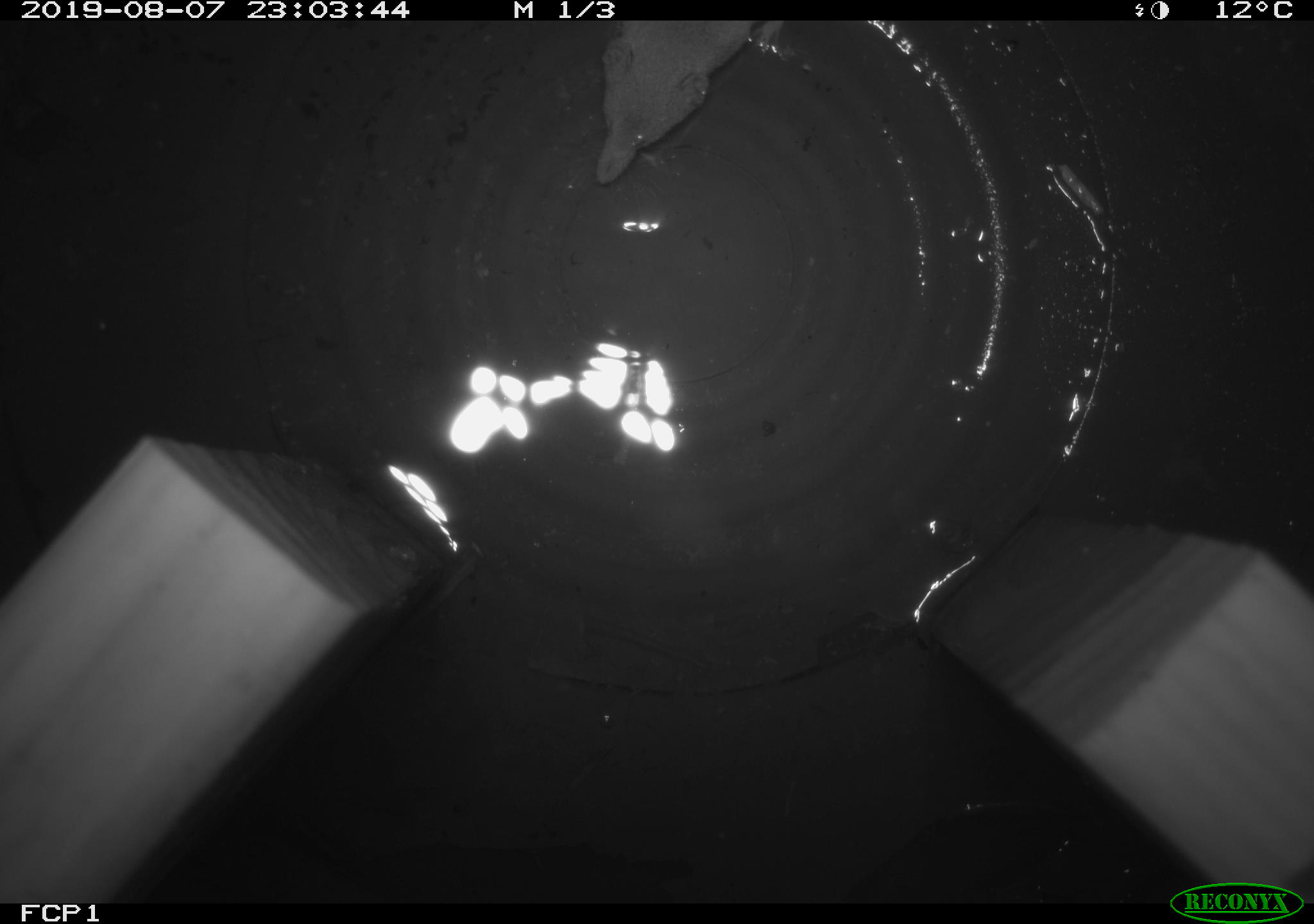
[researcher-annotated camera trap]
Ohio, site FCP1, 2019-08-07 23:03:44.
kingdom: Animalia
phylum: Chordata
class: Mammalia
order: Eulipotyphla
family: Soricidae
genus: Sorex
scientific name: Sorex cinereus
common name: masked shrew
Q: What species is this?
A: Masked shrew (Sorex cinereus).